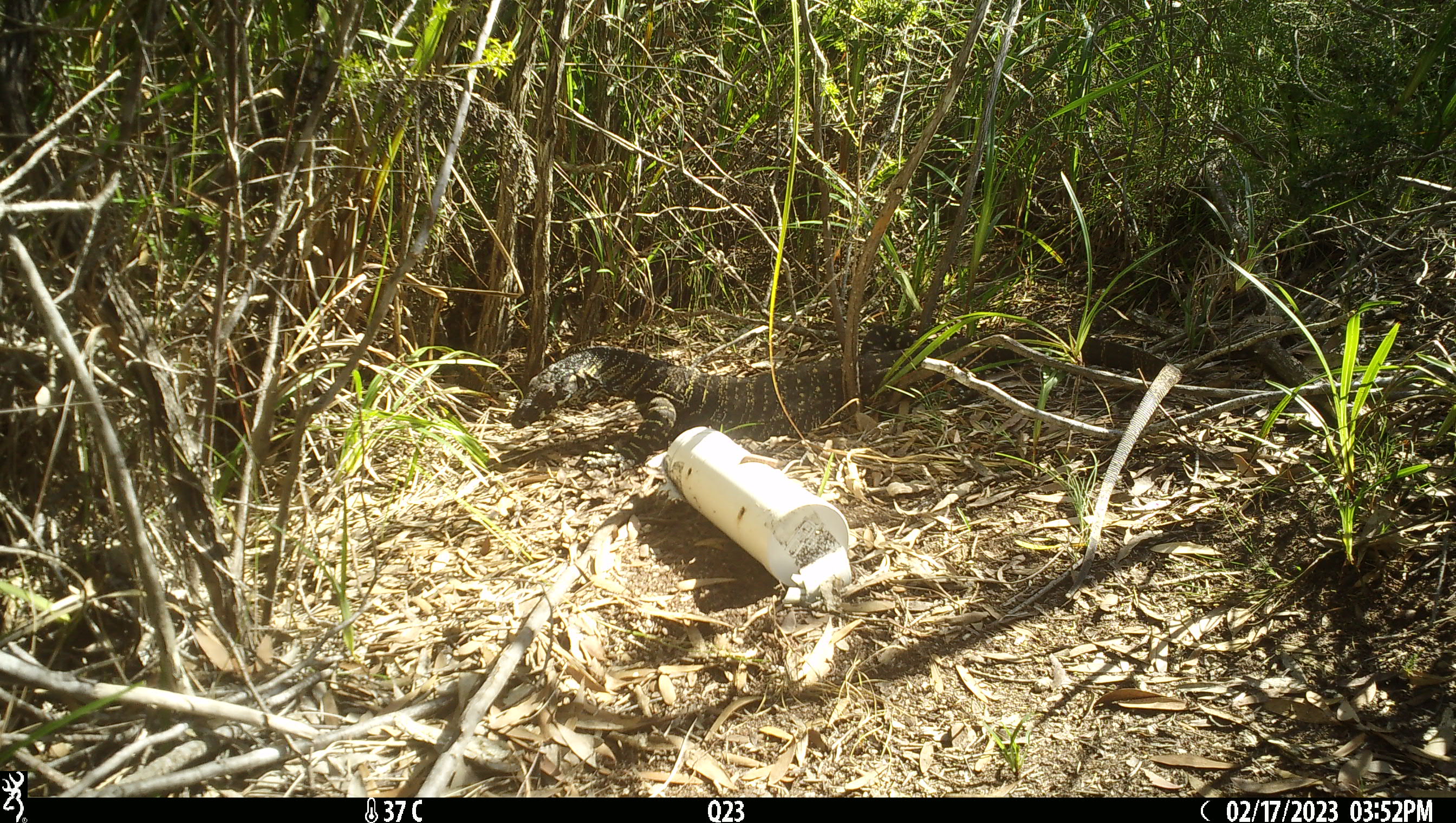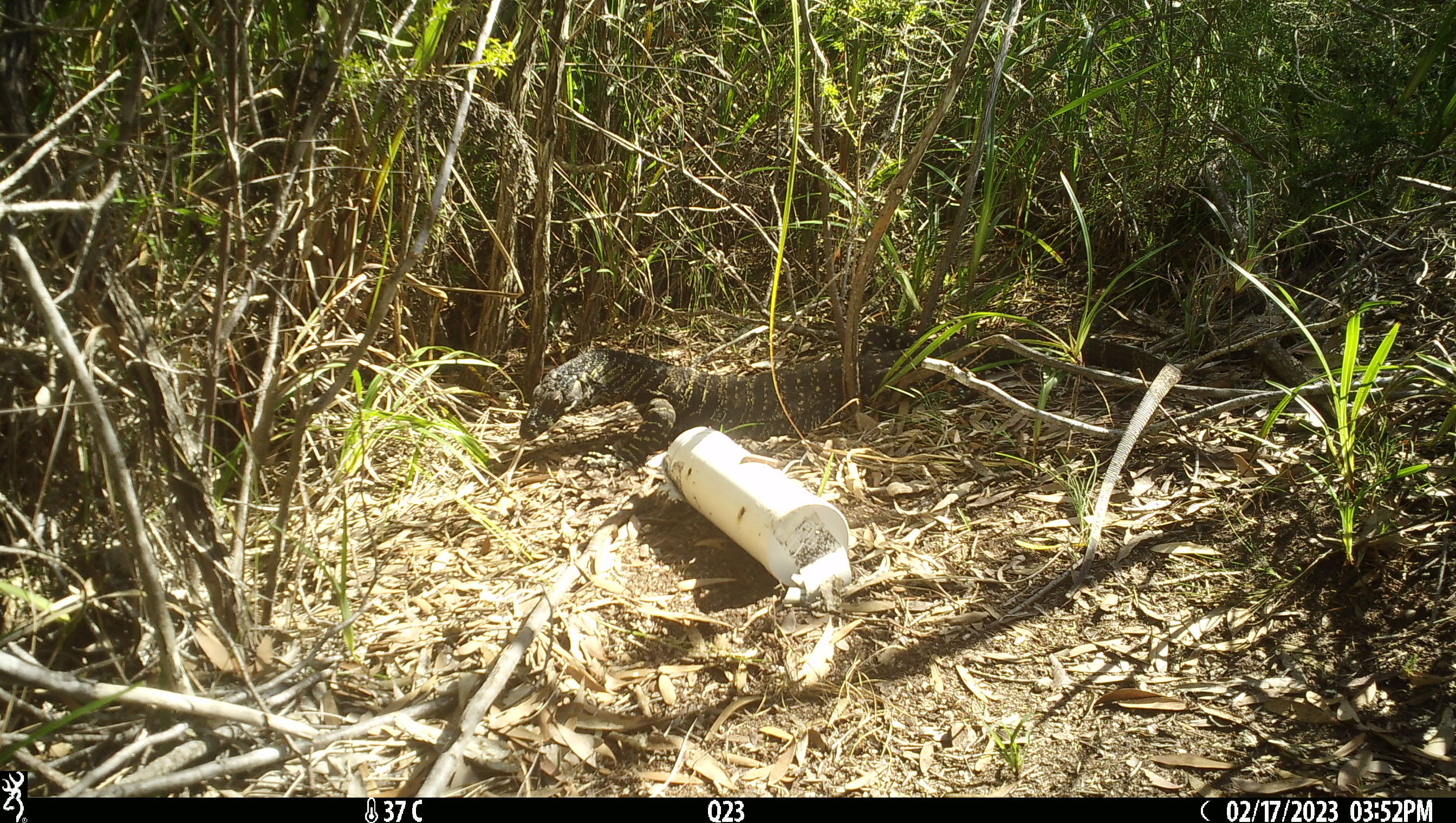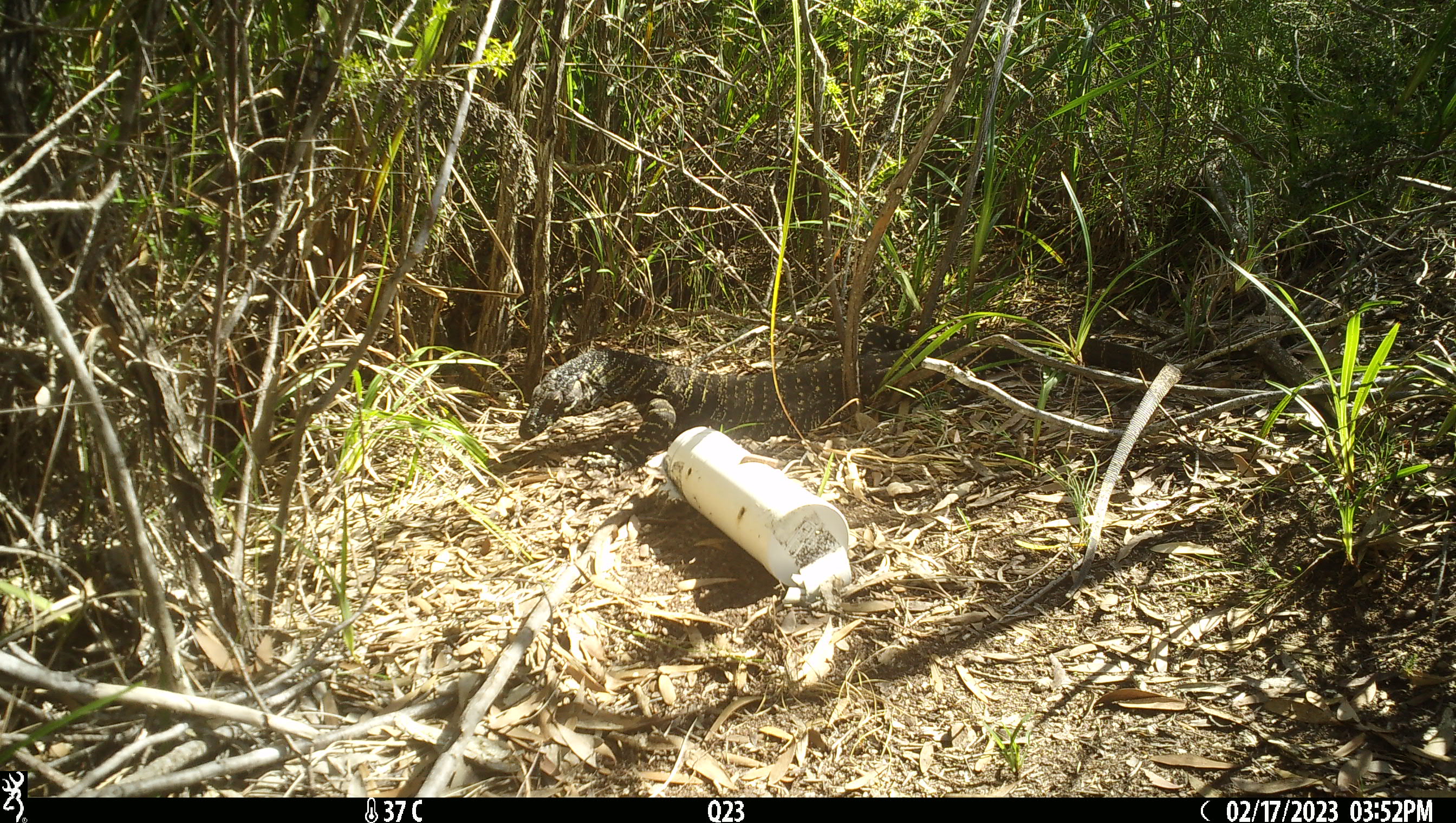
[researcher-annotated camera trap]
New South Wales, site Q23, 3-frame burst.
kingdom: Animalia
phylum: Chordata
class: Reptilia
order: Squamata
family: Varanidae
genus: Varanus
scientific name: Varanus varius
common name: lace monitor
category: goanna